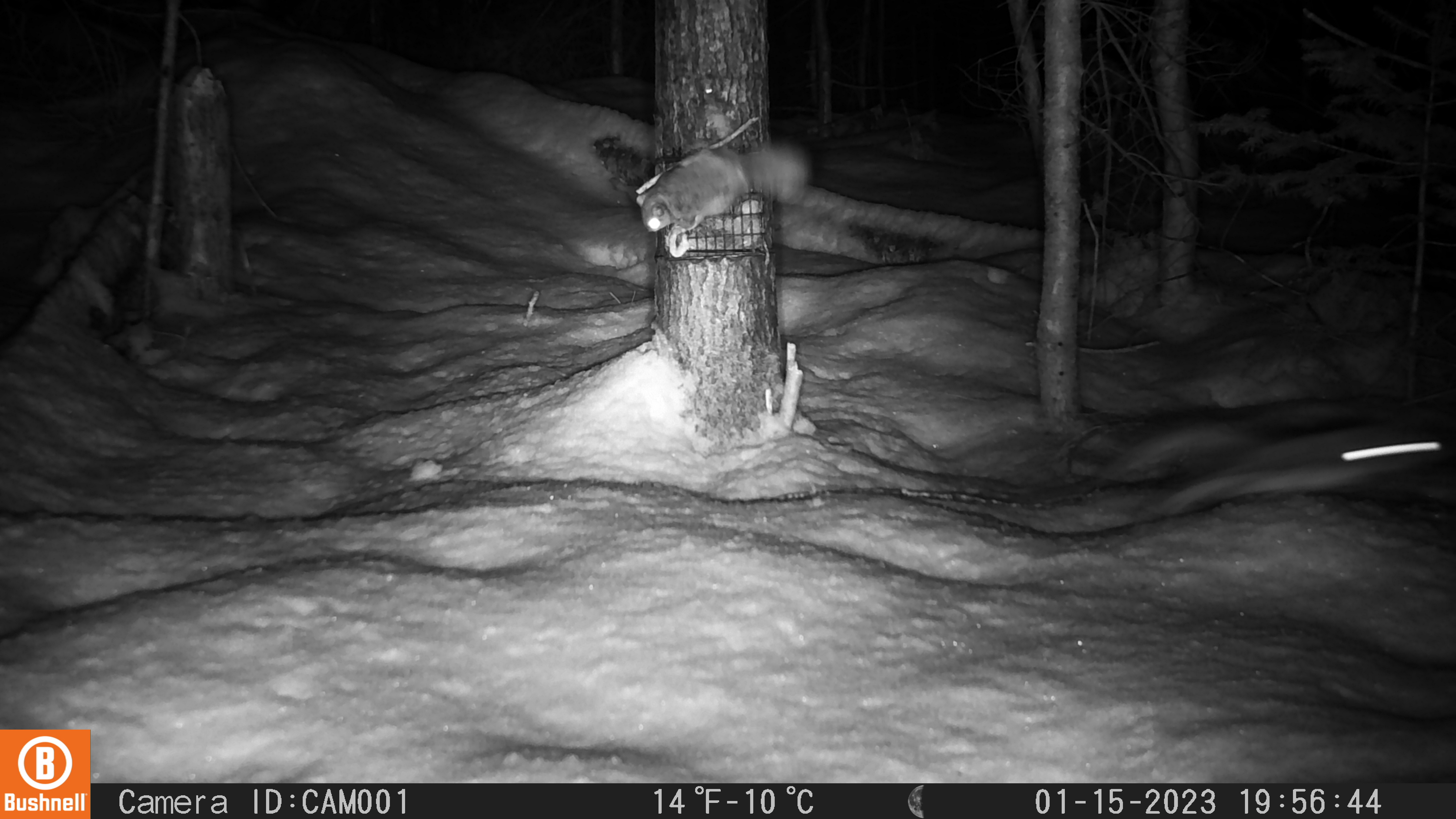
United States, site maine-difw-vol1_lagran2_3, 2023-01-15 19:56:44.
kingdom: Animalia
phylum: Chordata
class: Mammalia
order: Rodentia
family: Sciuridae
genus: Glaucomys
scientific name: Glaucomys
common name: flying squirrel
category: flying squirrel sp.